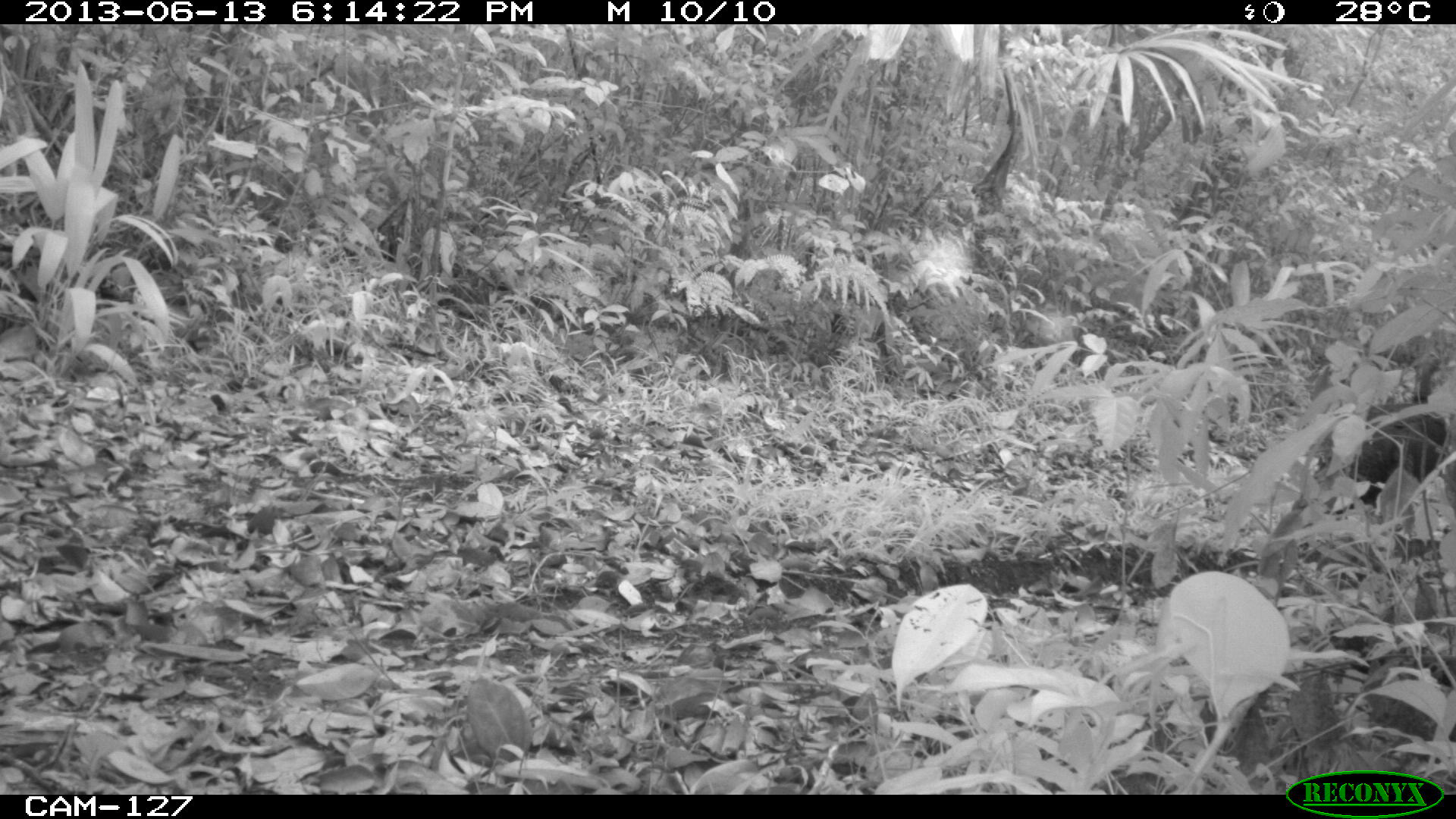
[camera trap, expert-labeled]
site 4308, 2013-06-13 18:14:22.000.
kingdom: Animalia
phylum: Chordata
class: Aves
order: Galliformes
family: Phasianidae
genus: Meleagris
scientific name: Meleagris ocellata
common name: ocellated turkey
Meleagris ocellata (ocellated turkey), count 1.